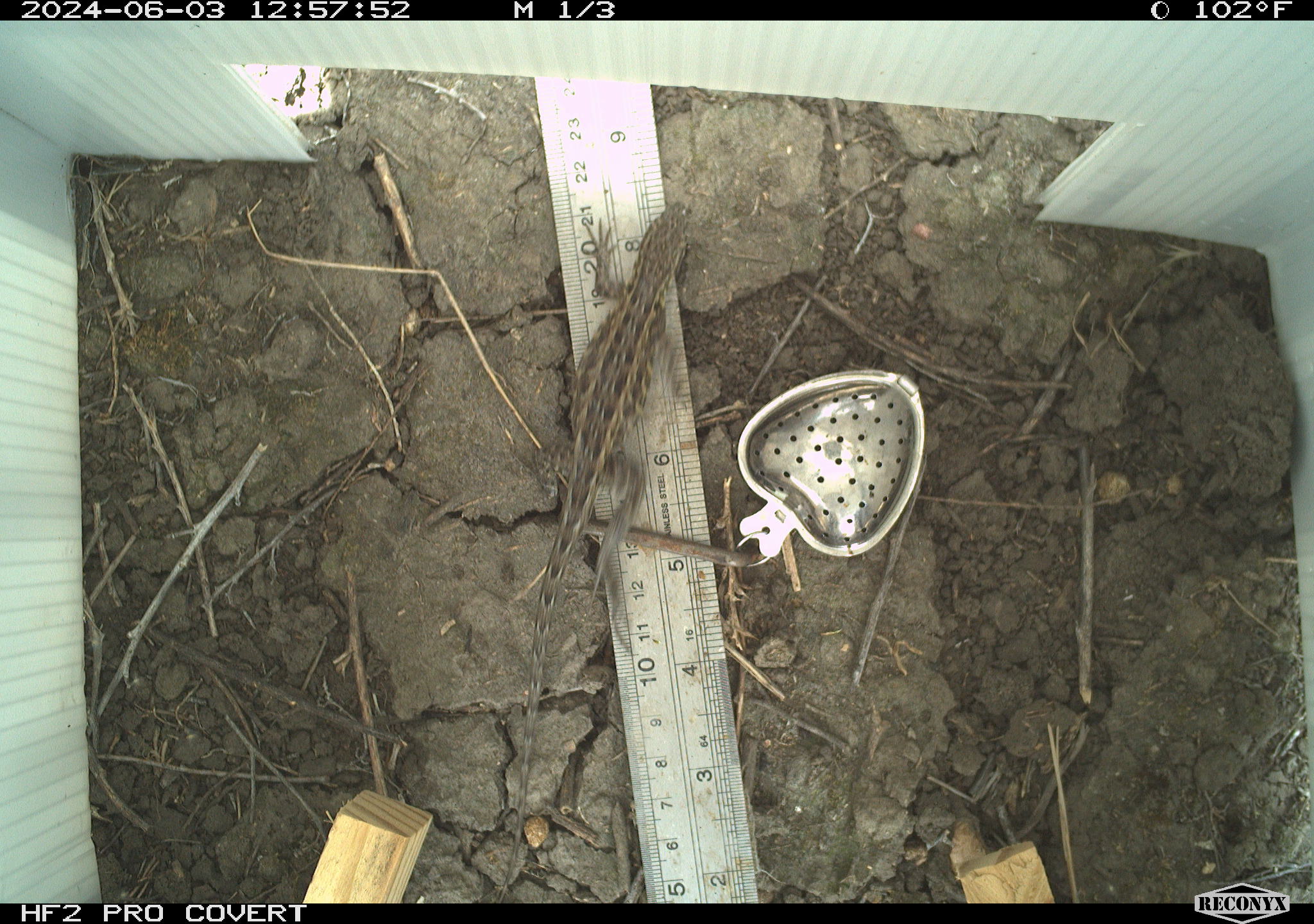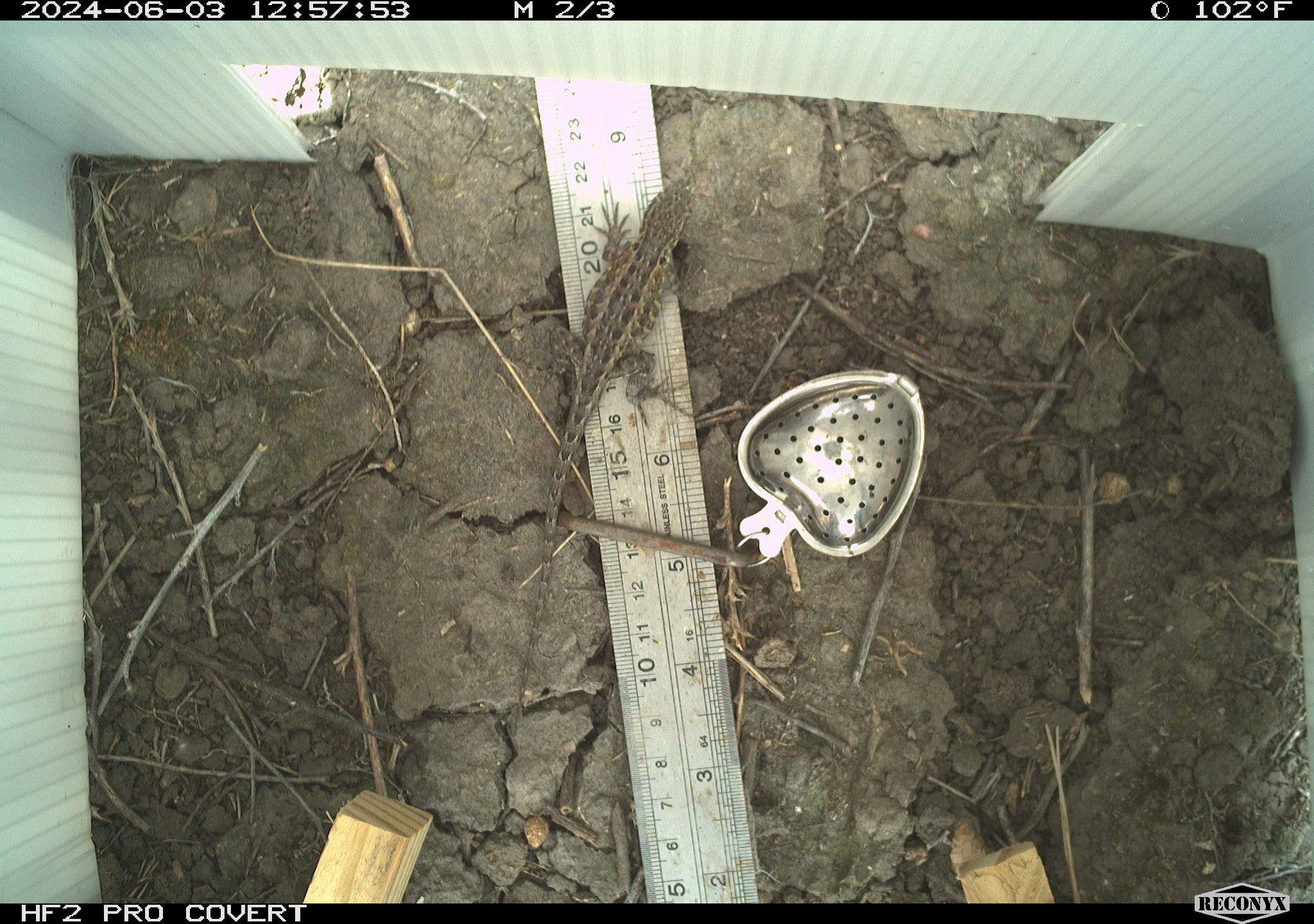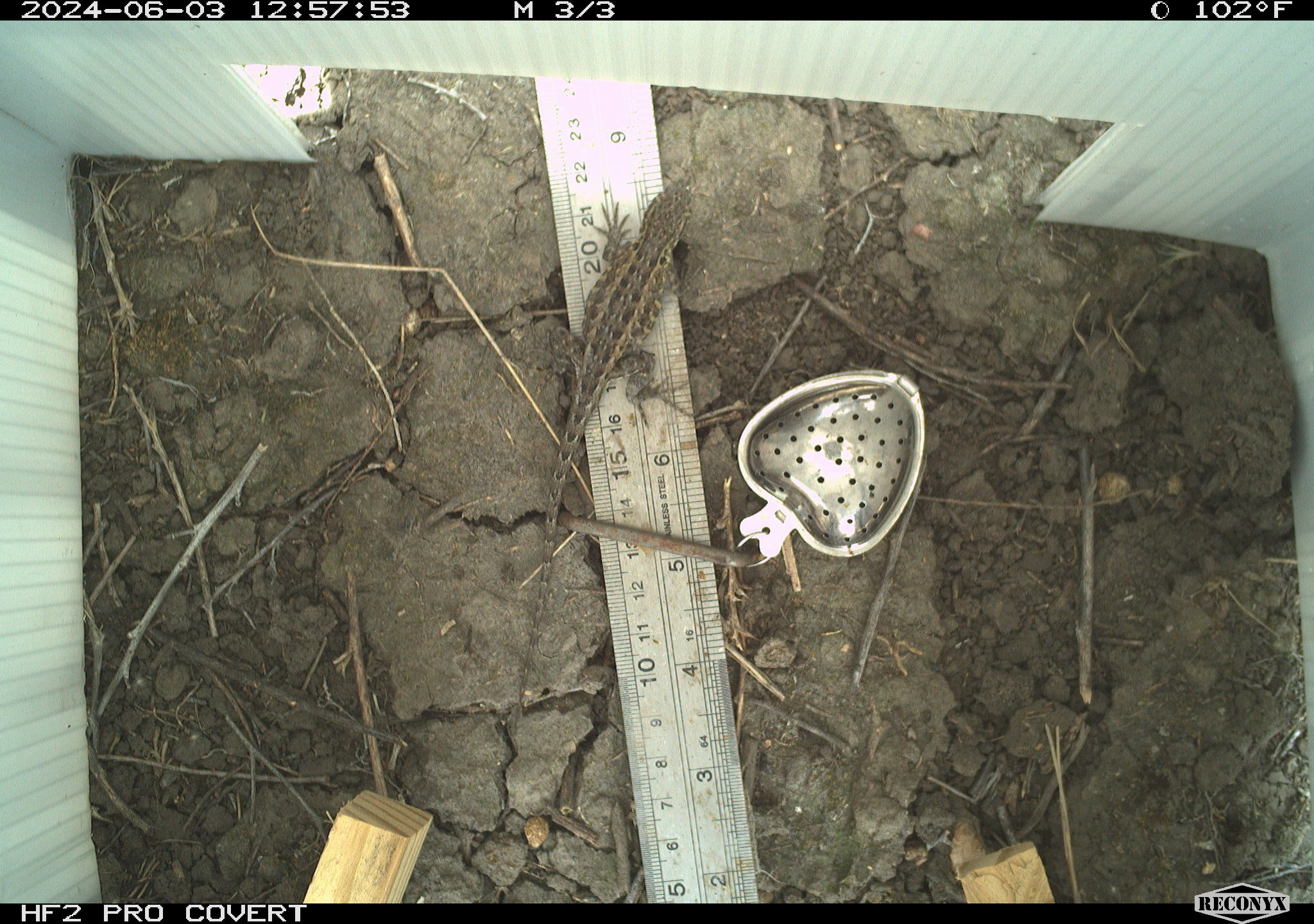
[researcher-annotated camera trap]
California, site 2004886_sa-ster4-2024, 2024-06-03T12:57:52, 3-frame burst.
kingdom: Animalia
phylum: Chordata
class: Reptilia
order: Squamata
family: Phrynosomatidae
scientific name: Phrynosomatidae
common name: phrynosomatid lizards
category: phrynosomatidae family